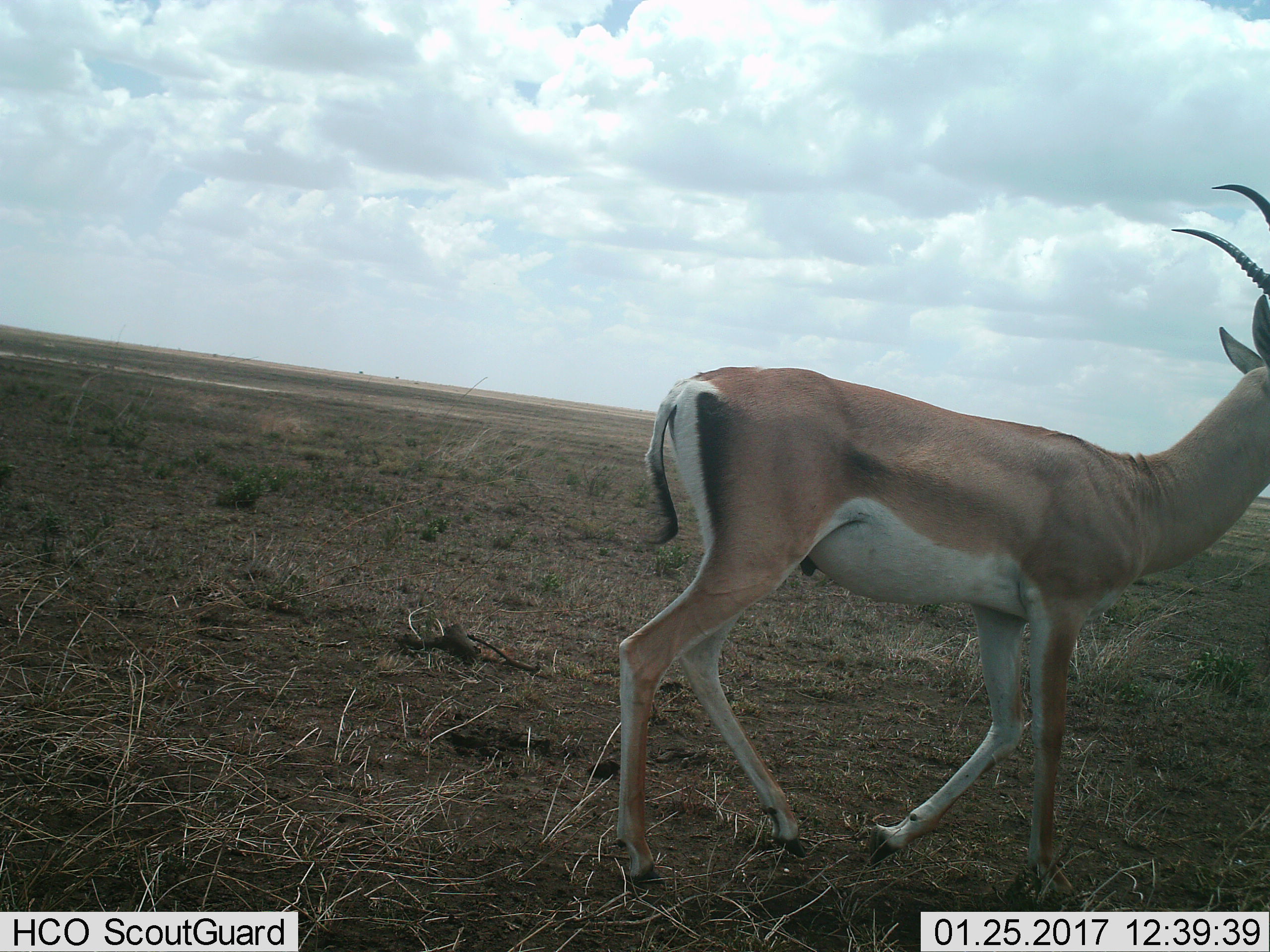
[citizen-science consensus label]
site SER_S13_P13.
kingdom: Animalia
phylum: Chordata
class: Mammalia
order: Artiodactyla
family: Bovidae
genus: Nanger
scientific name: Nanger granti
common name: grant's gazelle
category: gazellegrants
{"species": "gazellegrants (grant's gazelle) (Nanger granti)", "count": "1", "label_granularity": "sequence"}